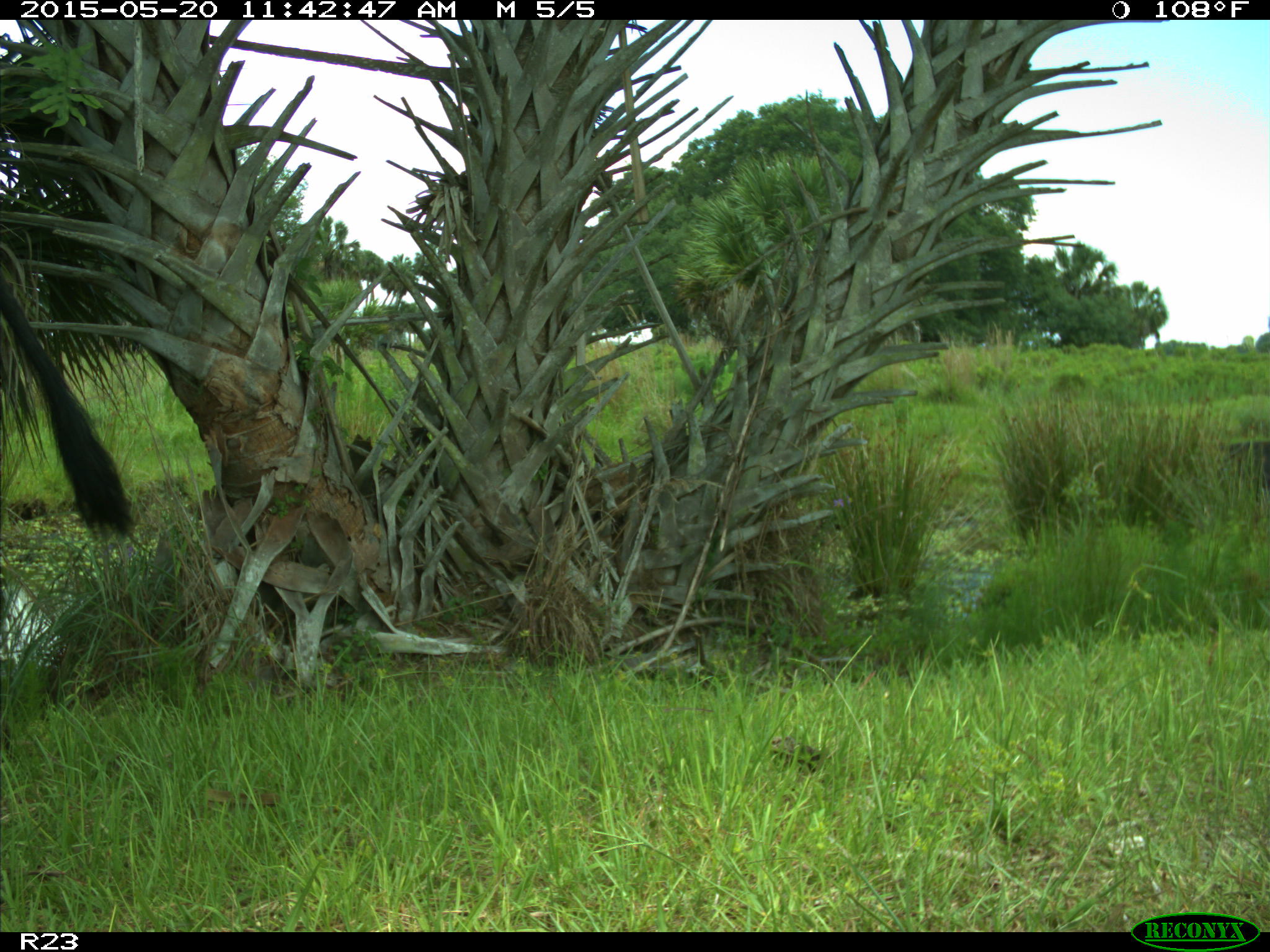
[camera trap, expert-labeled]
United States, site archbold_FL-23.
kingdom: Animalia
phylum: Chordata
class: Mammalia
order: Artiodactyla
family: Suidae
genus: Sus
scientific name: Sus scrofa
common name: wild boar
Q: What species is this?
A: Sus scrofa (wild boar).